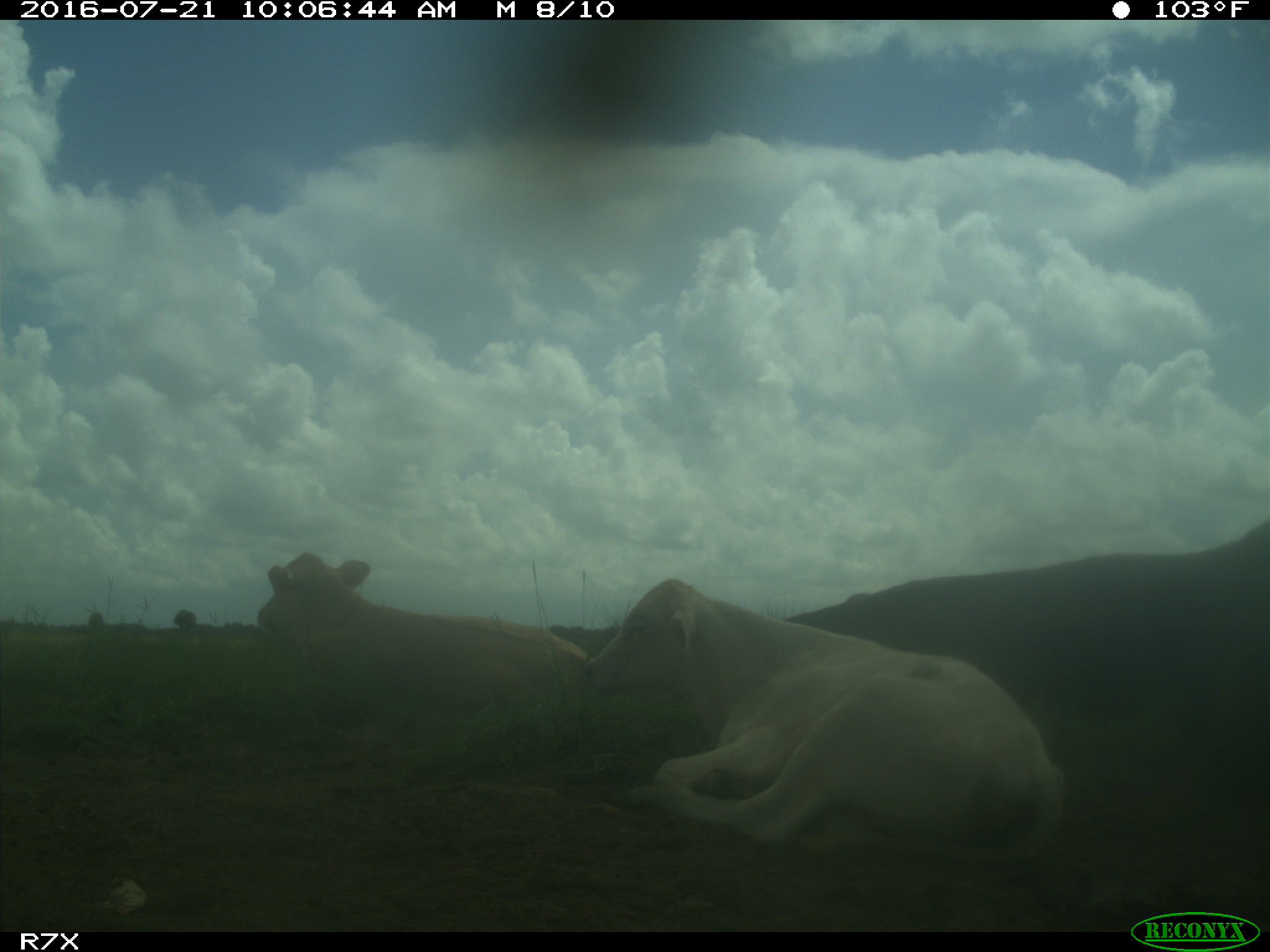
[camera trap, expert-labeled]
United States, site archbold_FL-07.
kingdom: Animalia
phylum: Chordata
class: Mammalia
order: Artiodactyla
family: Bovidae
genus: Bos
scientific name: Bos taurus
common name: domestic cow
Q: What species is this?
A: Bos taurus (domestic cow).